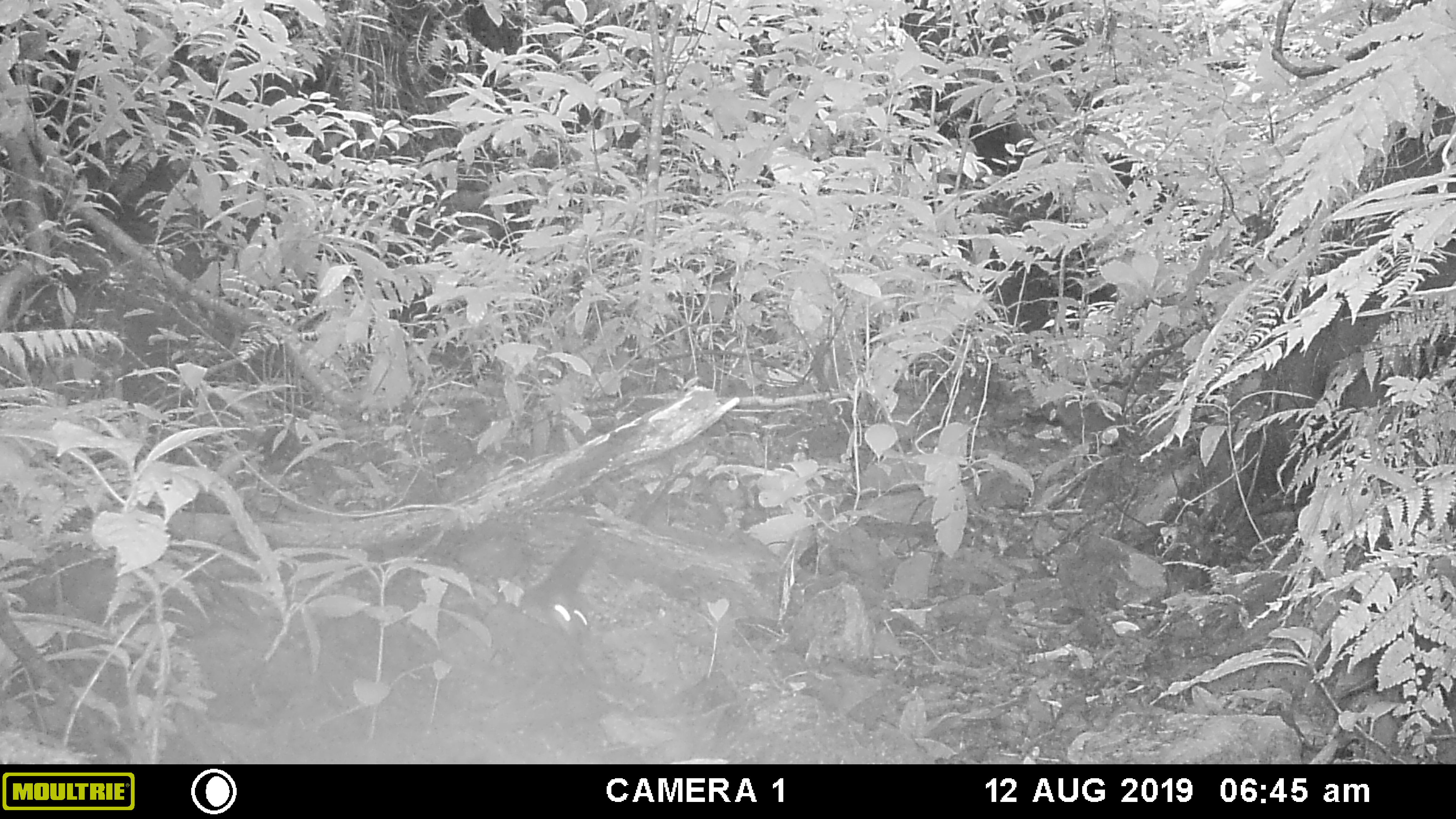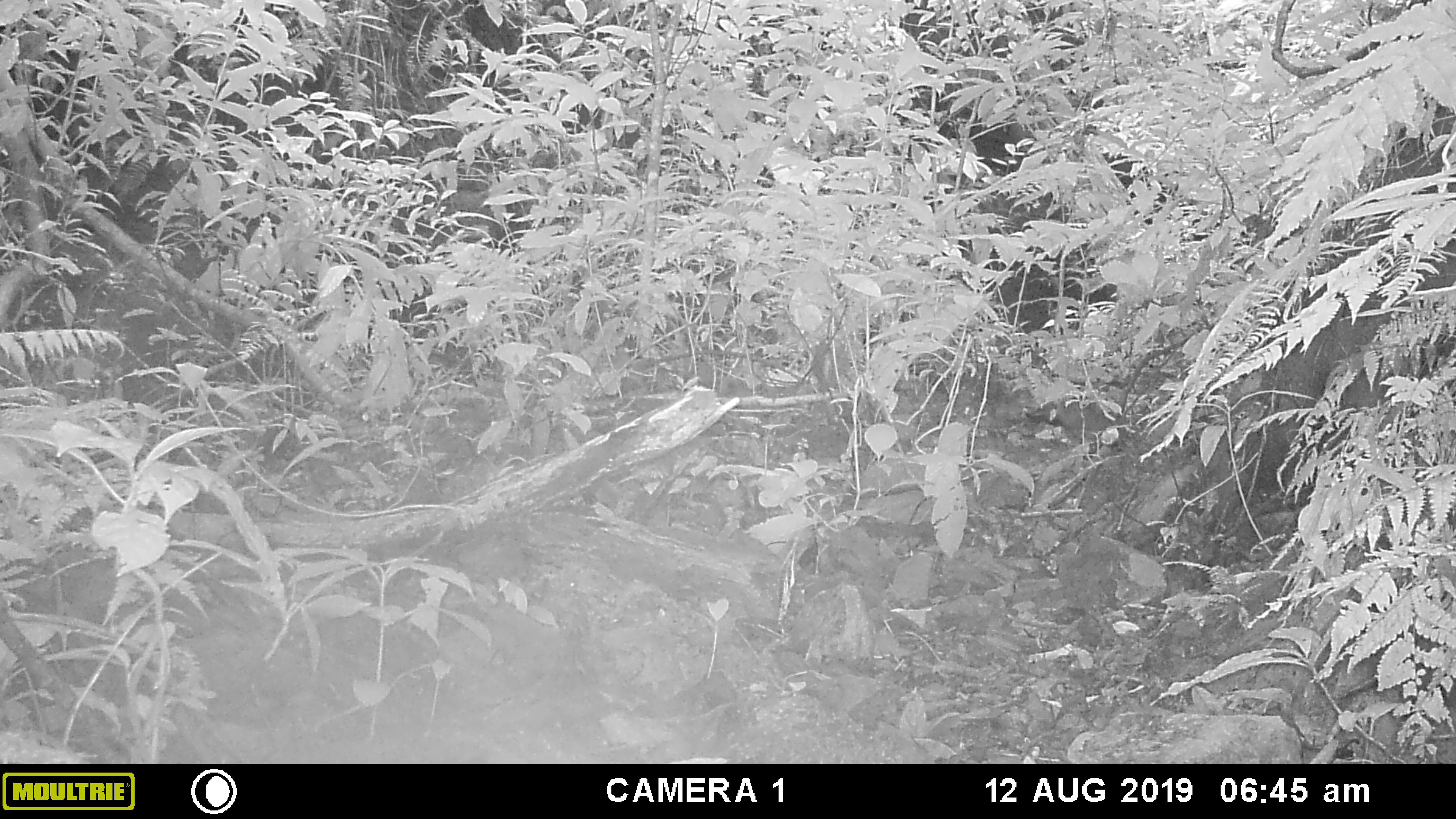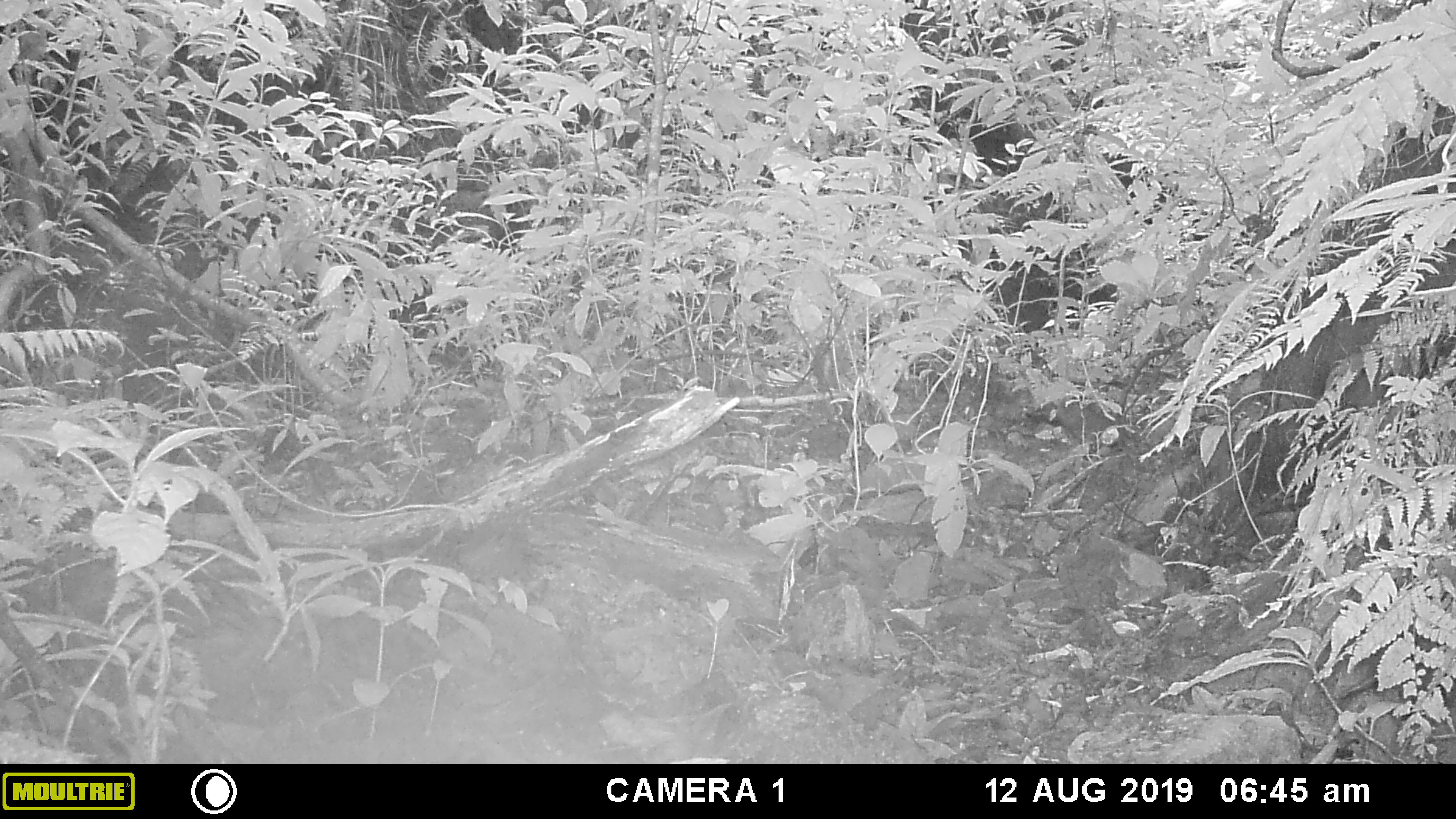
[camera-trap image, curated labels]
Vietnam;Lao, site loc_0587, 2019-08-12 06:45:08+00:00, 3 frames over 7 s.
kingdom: Animalia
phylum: Chordata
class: Mammalia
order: Rodentia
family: Sciuridae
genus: Dremomys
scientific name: Dremomys rufigenis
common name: red-cheeked squirrel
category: red cheeked squirrel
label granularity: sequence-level